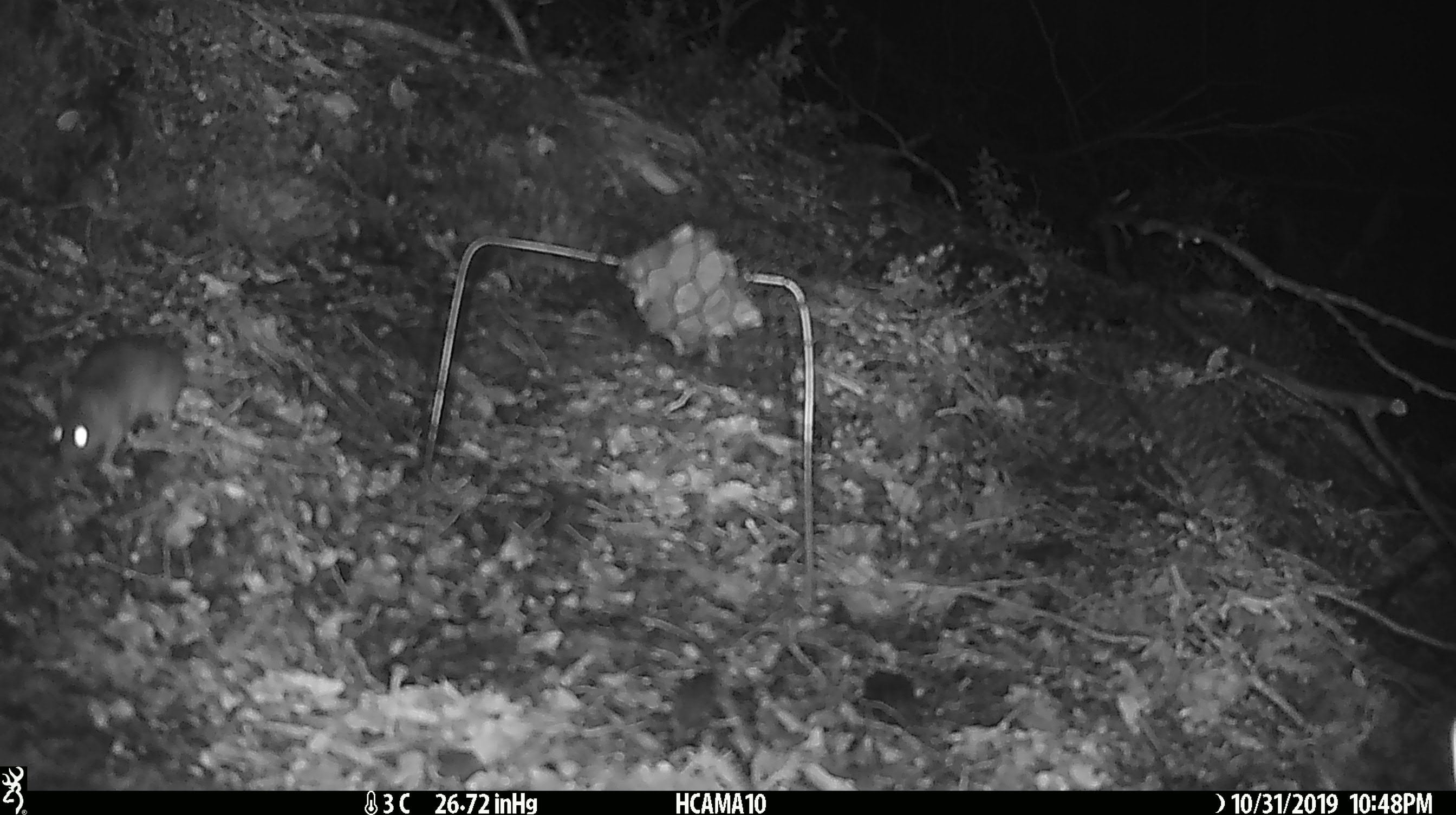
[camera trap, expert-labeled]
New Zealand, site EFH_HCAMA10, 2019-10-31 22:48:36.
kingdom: Animalia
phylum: Chordata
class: Mammalia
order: Rodentia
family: Muridae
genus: Mus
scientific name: Mus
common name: mouse